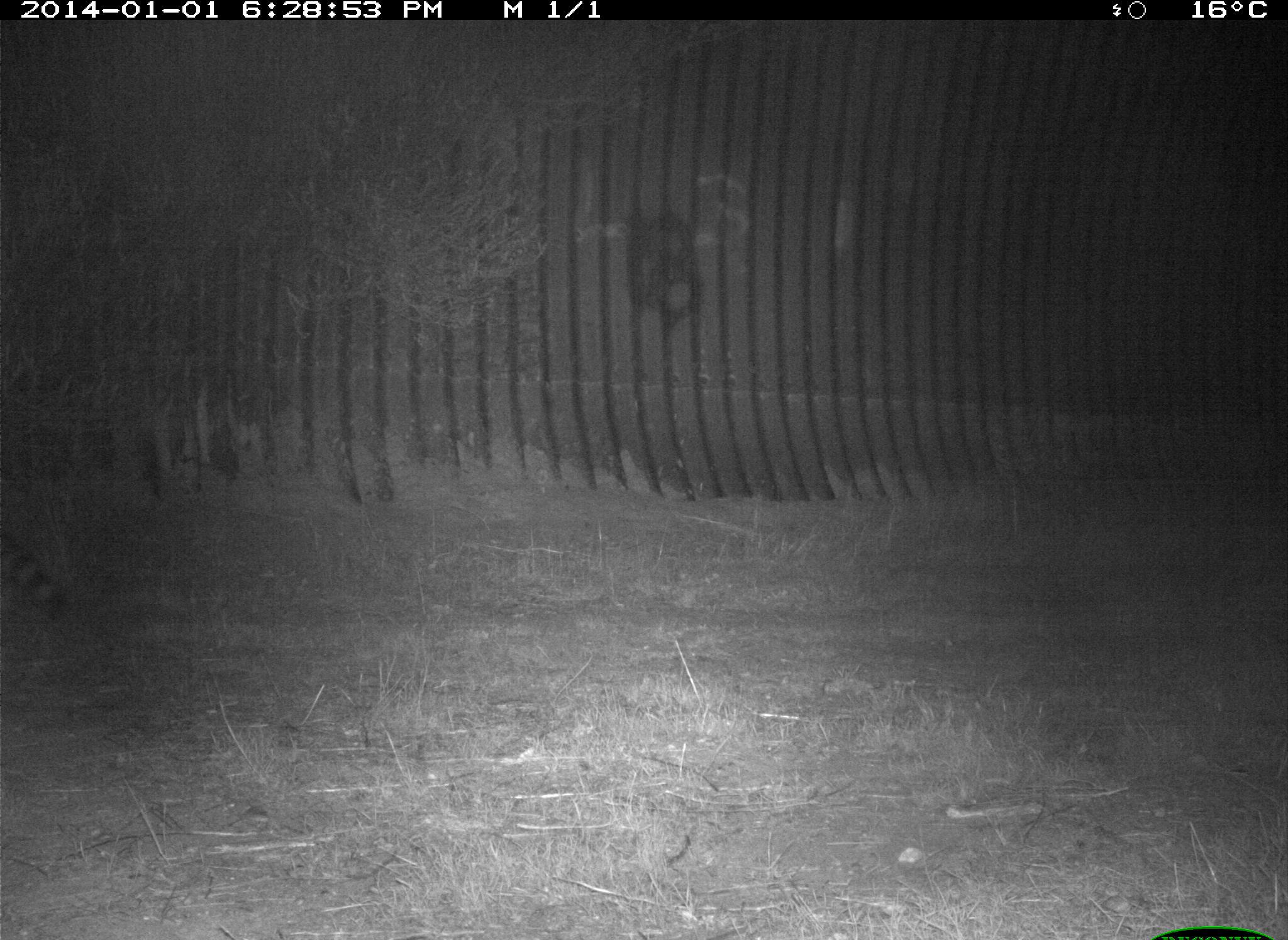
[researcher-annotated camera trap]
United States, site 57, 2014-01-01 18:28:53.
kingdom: Animalia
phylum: Chordata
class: Mammalia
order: Carnivora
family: Procyonidae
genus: Procyon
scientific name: Procyon lotor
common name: raccoon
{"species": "raccoon (Procyon lotor)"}